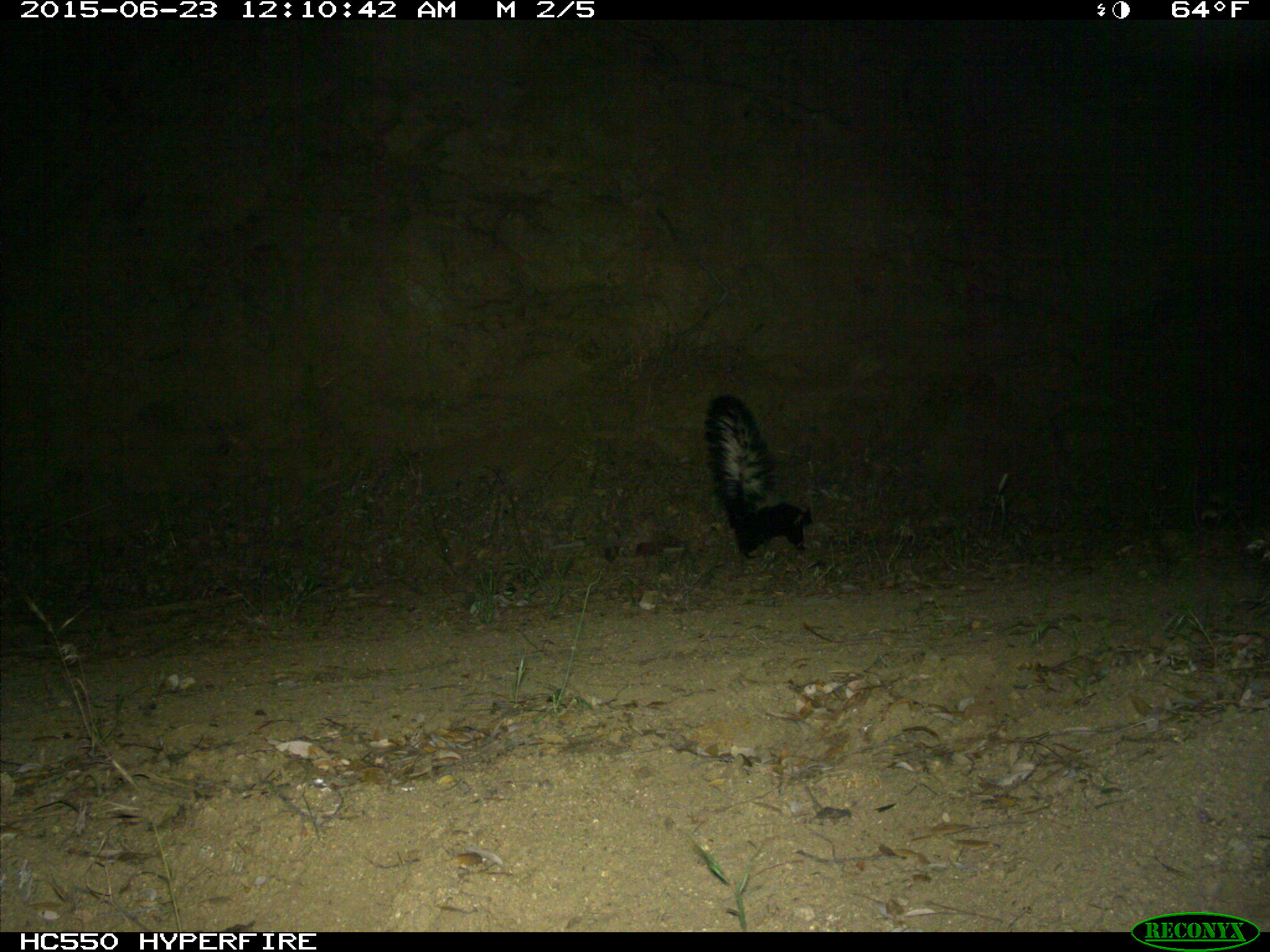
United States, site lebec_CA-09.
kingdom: Animalia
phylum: Chordata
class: Mammalia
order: Carnivora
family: Mephitidae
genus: Mephitis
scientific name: Mephitis mephitis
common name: striped skunk